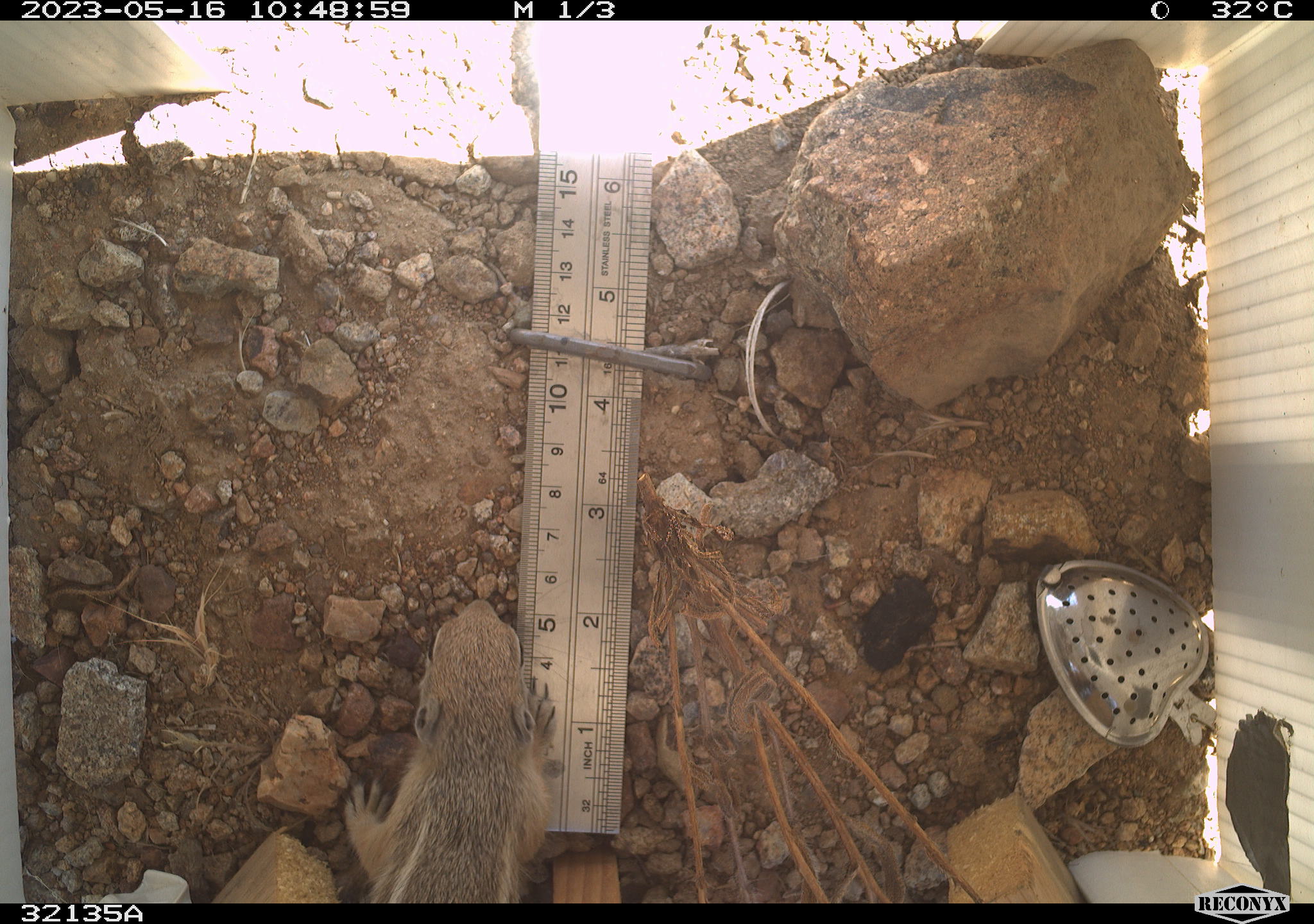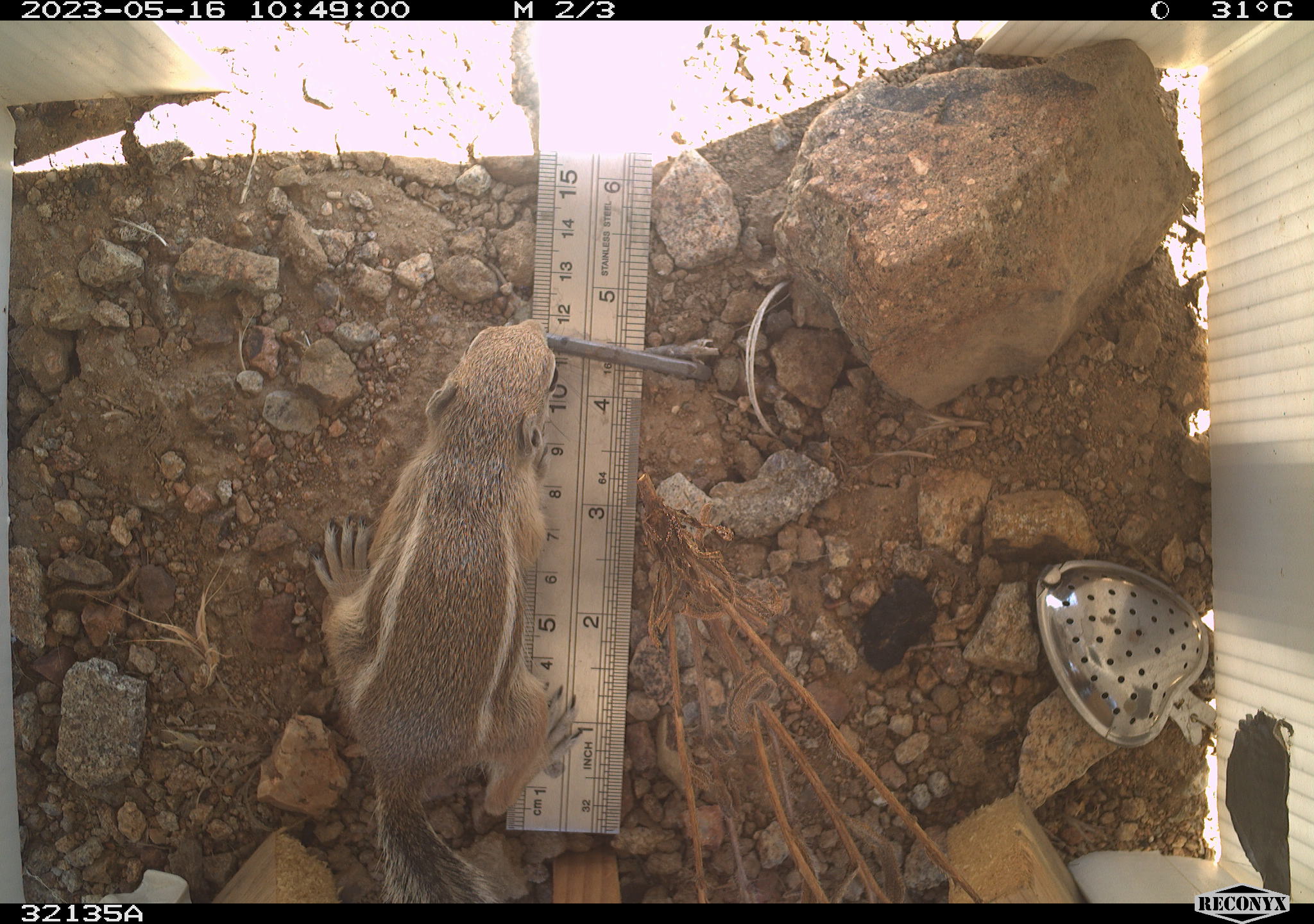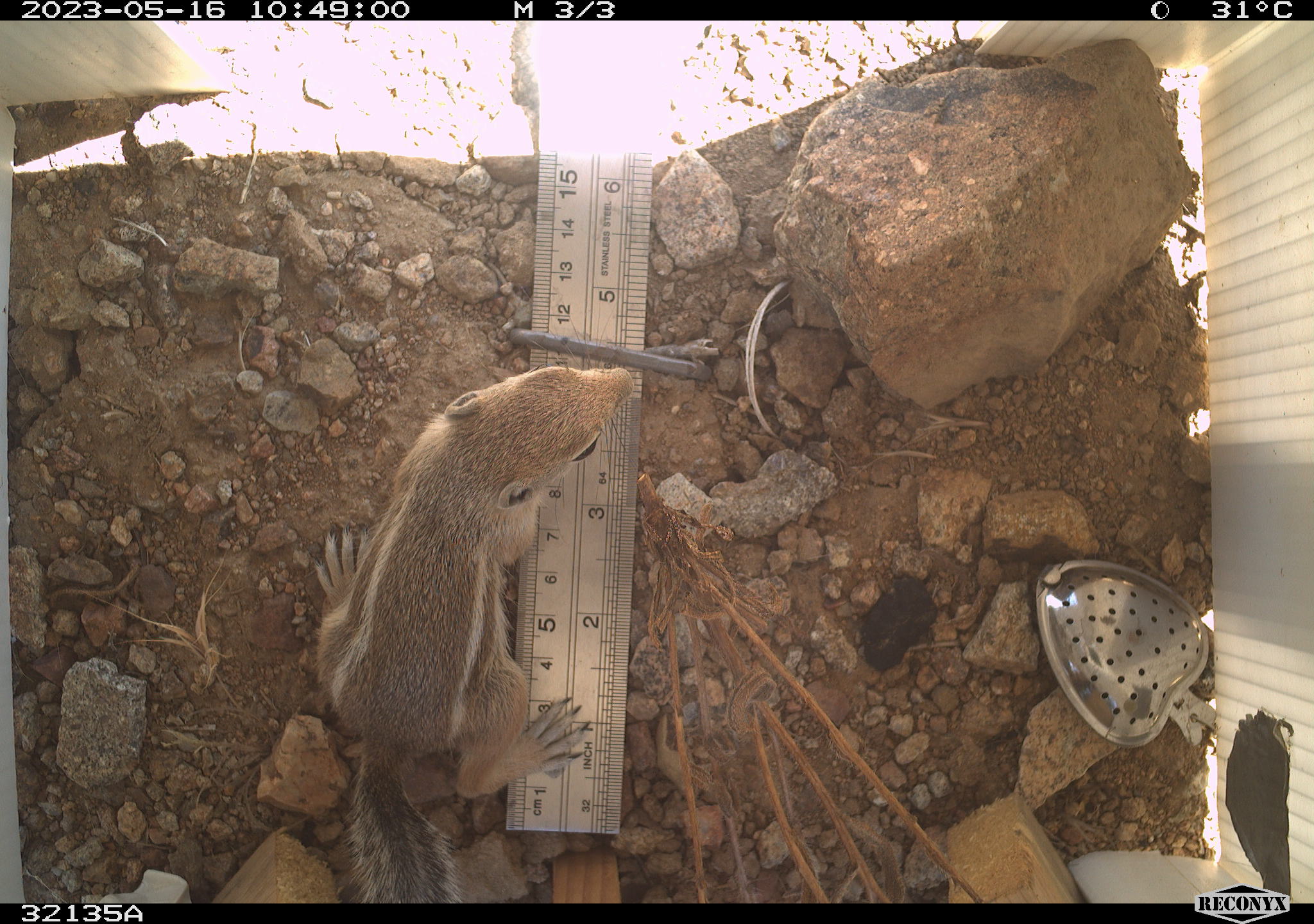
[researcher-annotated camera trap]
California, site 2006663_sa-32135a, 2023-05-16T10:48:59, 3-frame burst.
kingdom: Animalia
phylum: Chordata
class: Mammalia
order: Rodentia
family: Sciuridae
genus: Ammospermophilus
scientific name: Ammospermophilus leucurus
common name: white-tailed antelope squirrel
White-tailed antelope squirrel (Ammospermophilus leucurus).